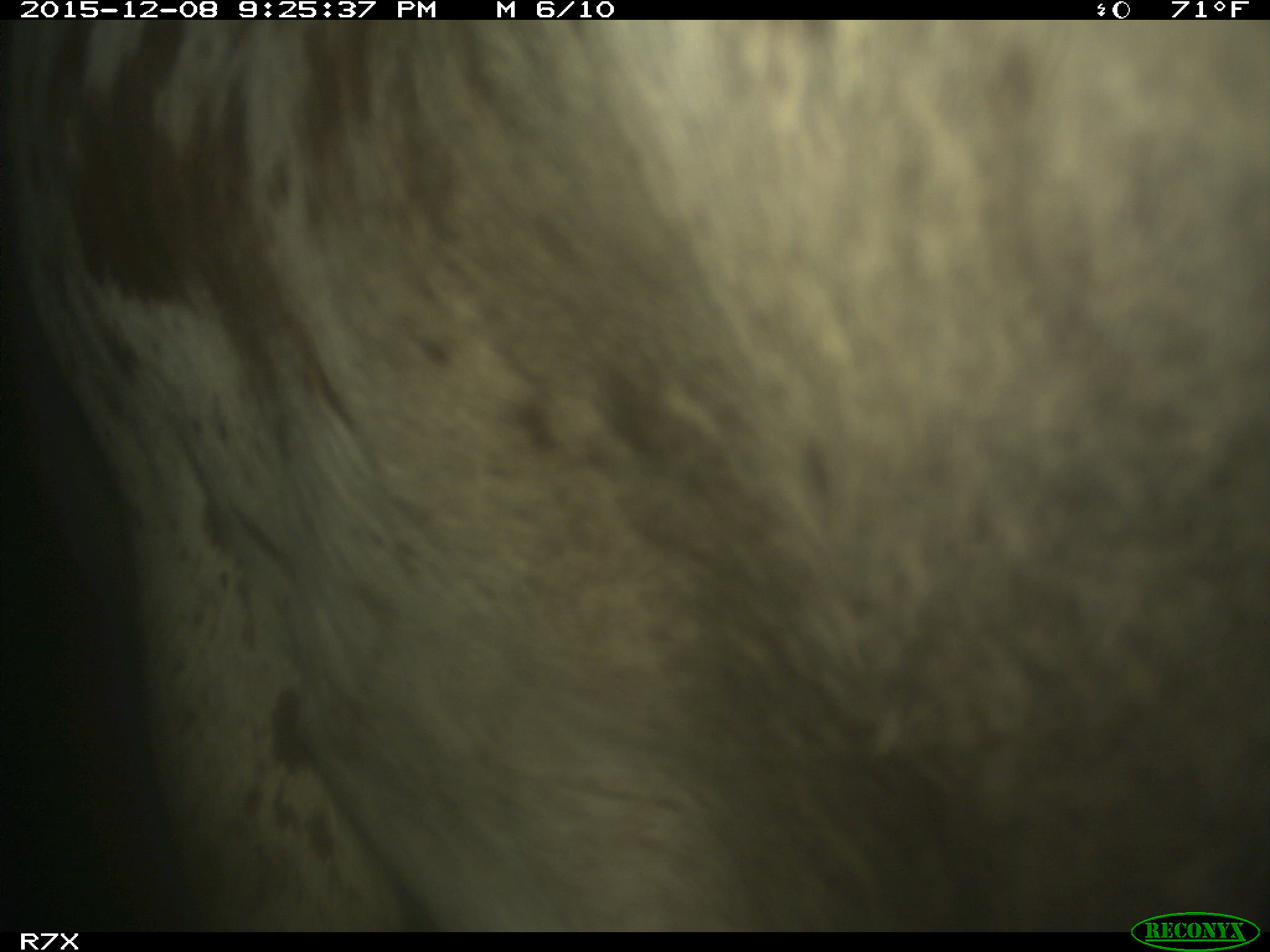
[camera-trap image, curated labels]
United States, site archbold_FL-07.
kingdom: Animalia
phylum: Chordata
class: Mammalia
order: Artiodactyla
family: Bovidae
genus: Bos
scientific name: Bos taurus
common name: domestic cow